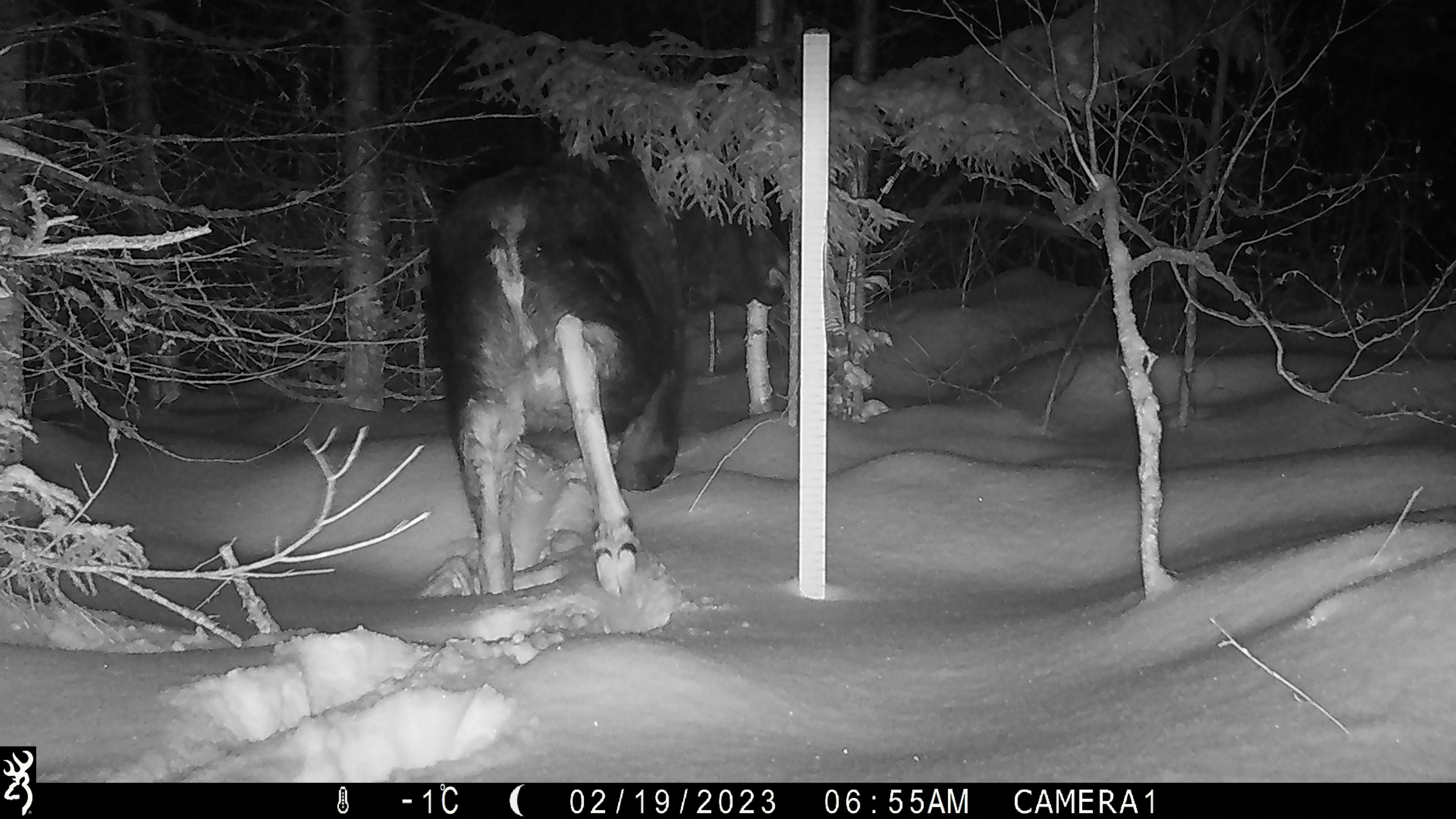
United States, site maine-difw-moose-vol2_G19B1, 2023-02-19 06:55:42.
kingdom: Animalia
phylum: Chordata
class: Mammalia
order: Artiodactyla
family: Cervidae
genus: Alces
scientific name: Alces alces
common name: moose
Moose (Alces alces).